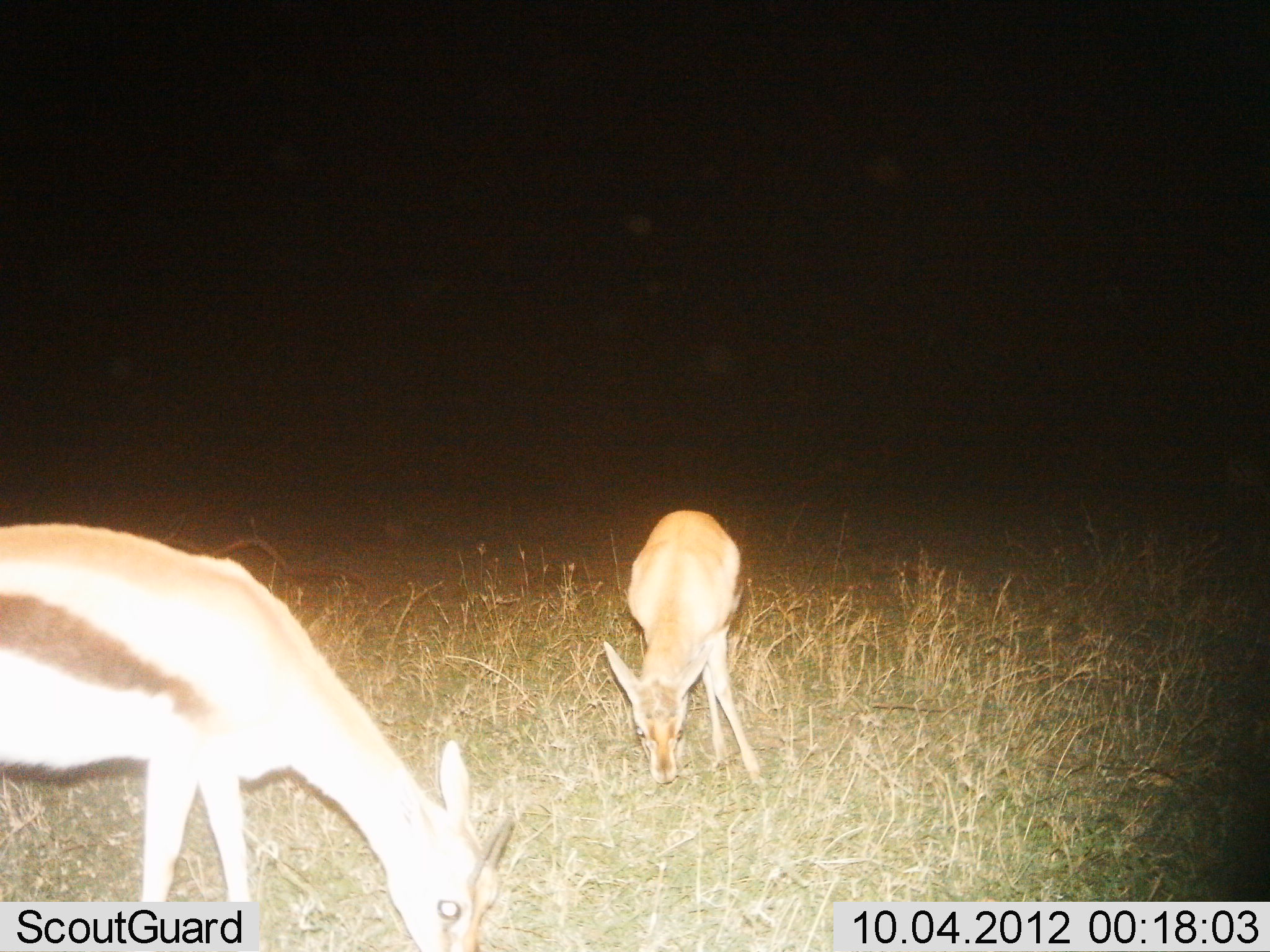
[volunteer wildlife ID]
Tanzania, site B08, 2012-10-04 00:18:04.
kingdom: Animalia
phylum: Chordata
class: Mammalia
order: Artiodactyla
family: Bovidae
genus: Eudorcas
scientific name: Eudorcas thomsonii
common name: thomson's gazelle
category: gazellethomsons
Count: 2.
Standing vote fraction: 30%.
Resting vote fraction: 0%.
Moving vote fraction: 10%.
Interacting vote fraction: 0%.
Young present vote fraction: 20%.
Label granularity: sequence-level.